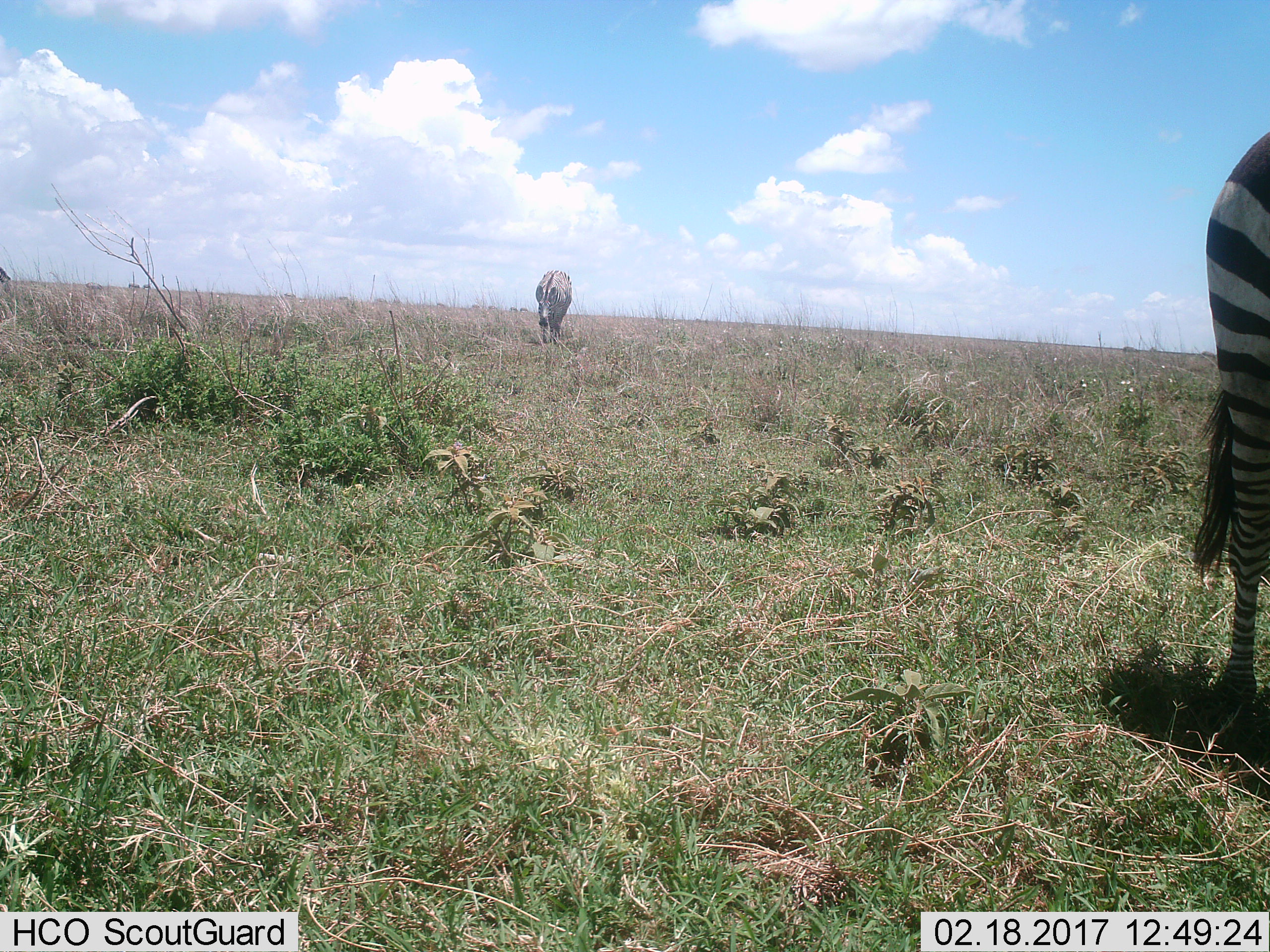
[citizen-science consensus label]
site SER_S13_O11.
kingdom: Animalia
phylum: Chordata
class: Mammalia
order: Perissodactyla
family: Equidae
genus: Equus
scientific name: Equus quagga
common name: plains zebra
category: zebraplains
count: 2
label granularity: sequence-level